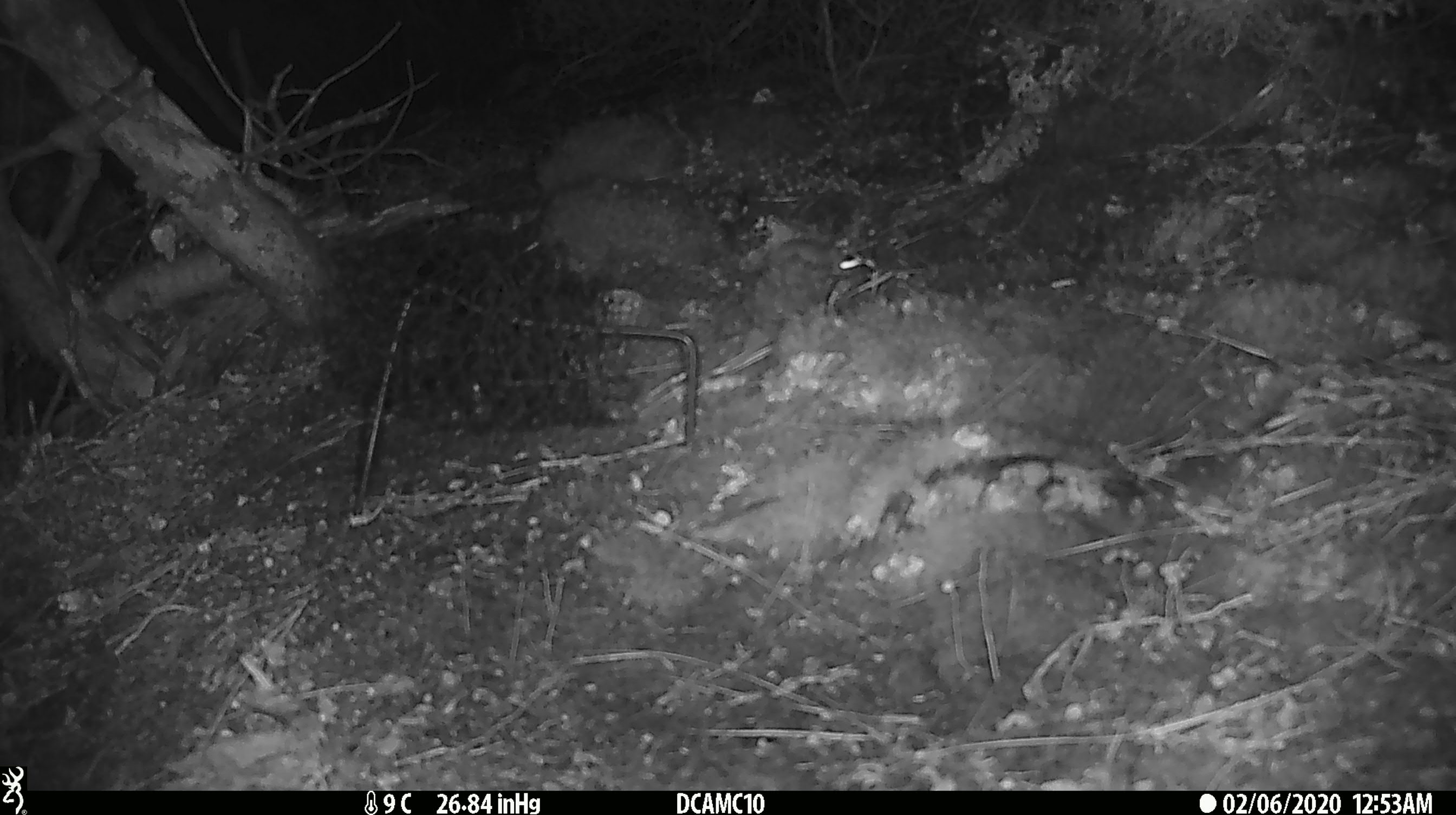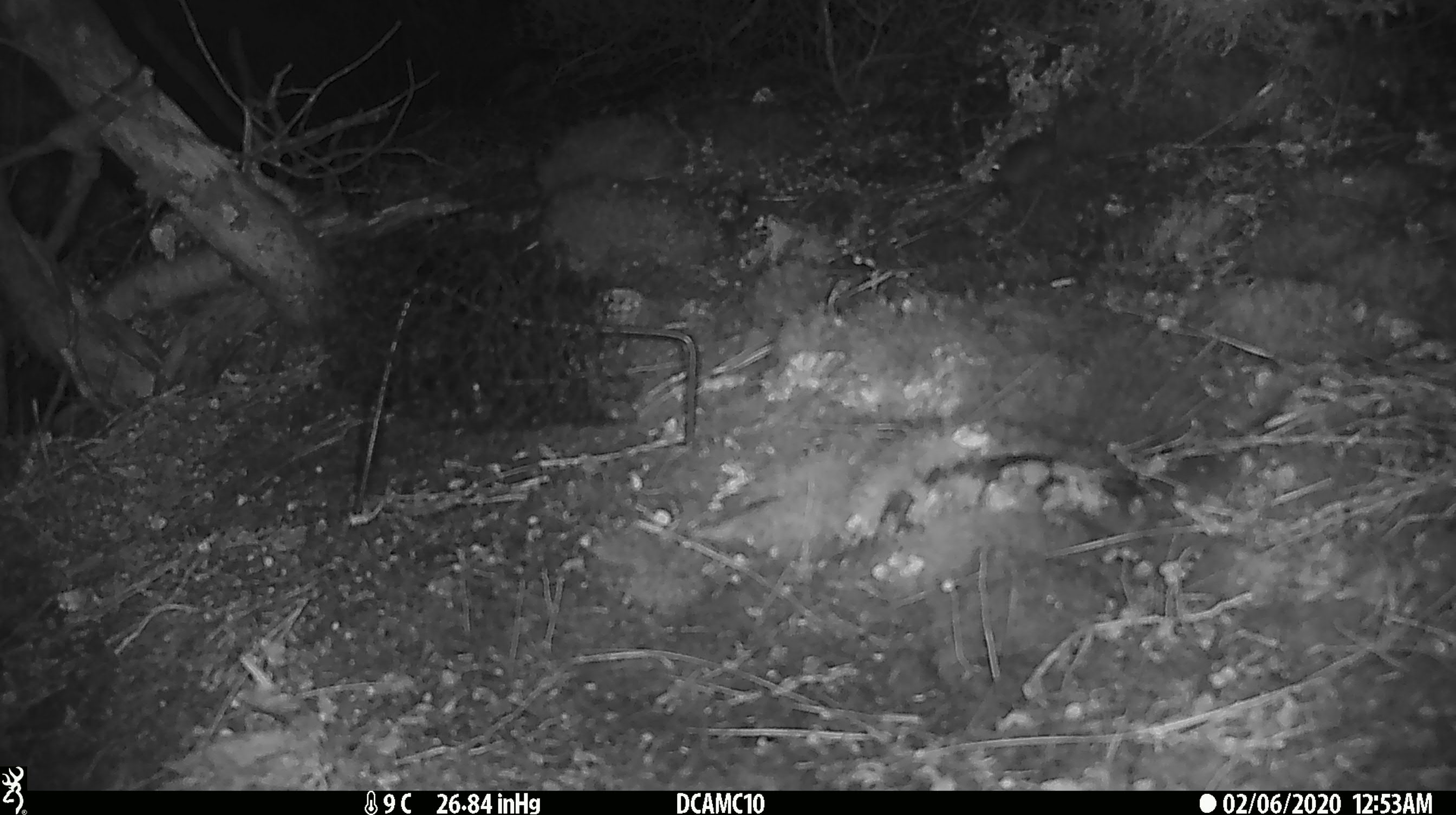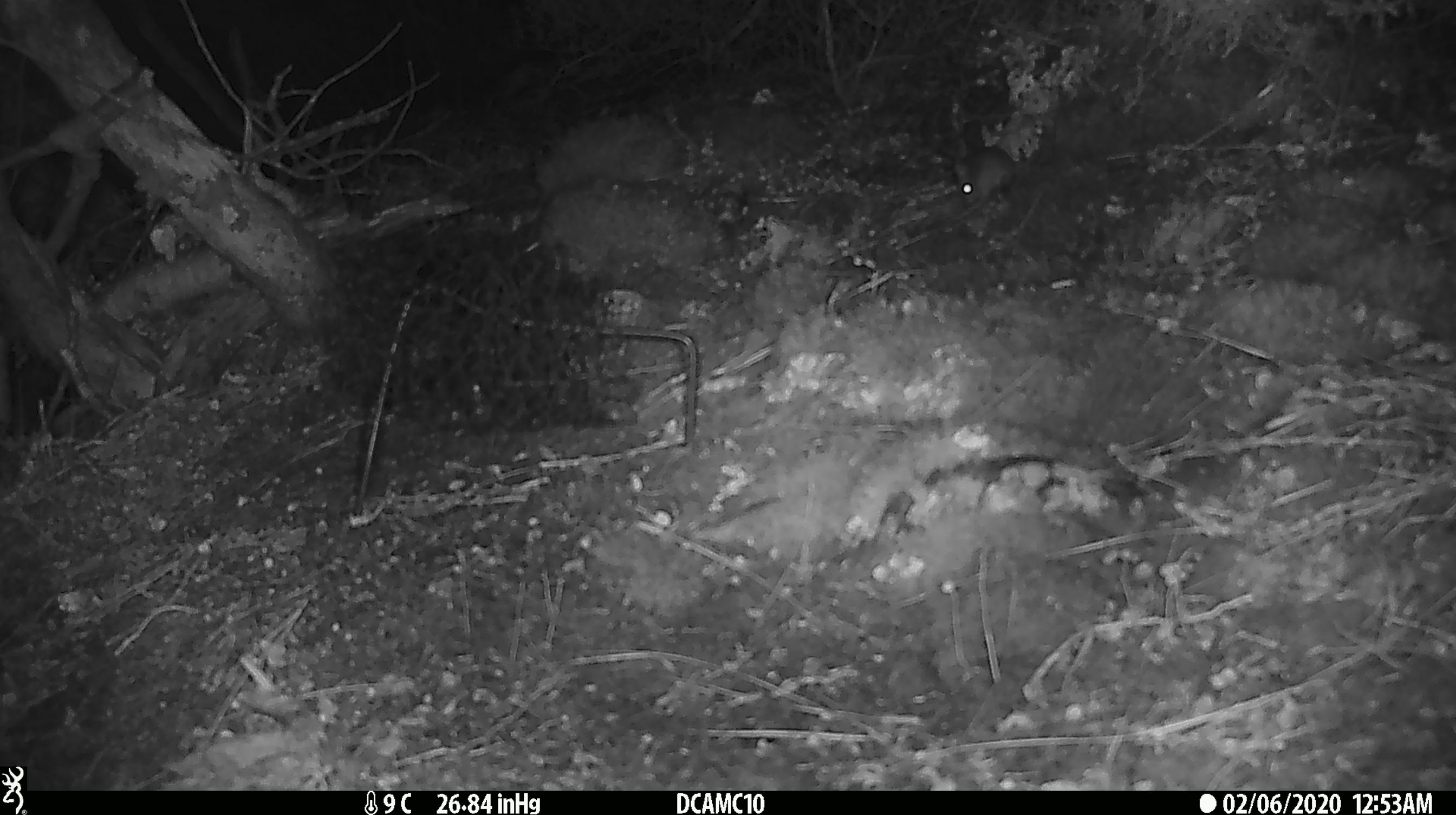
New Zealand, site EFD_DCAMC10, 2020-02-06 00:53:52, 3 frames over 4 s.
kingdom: Animalia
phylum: Chordata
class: Mammalia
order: Rodentia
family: Muridae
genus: Mus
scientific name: Mus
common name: mouse